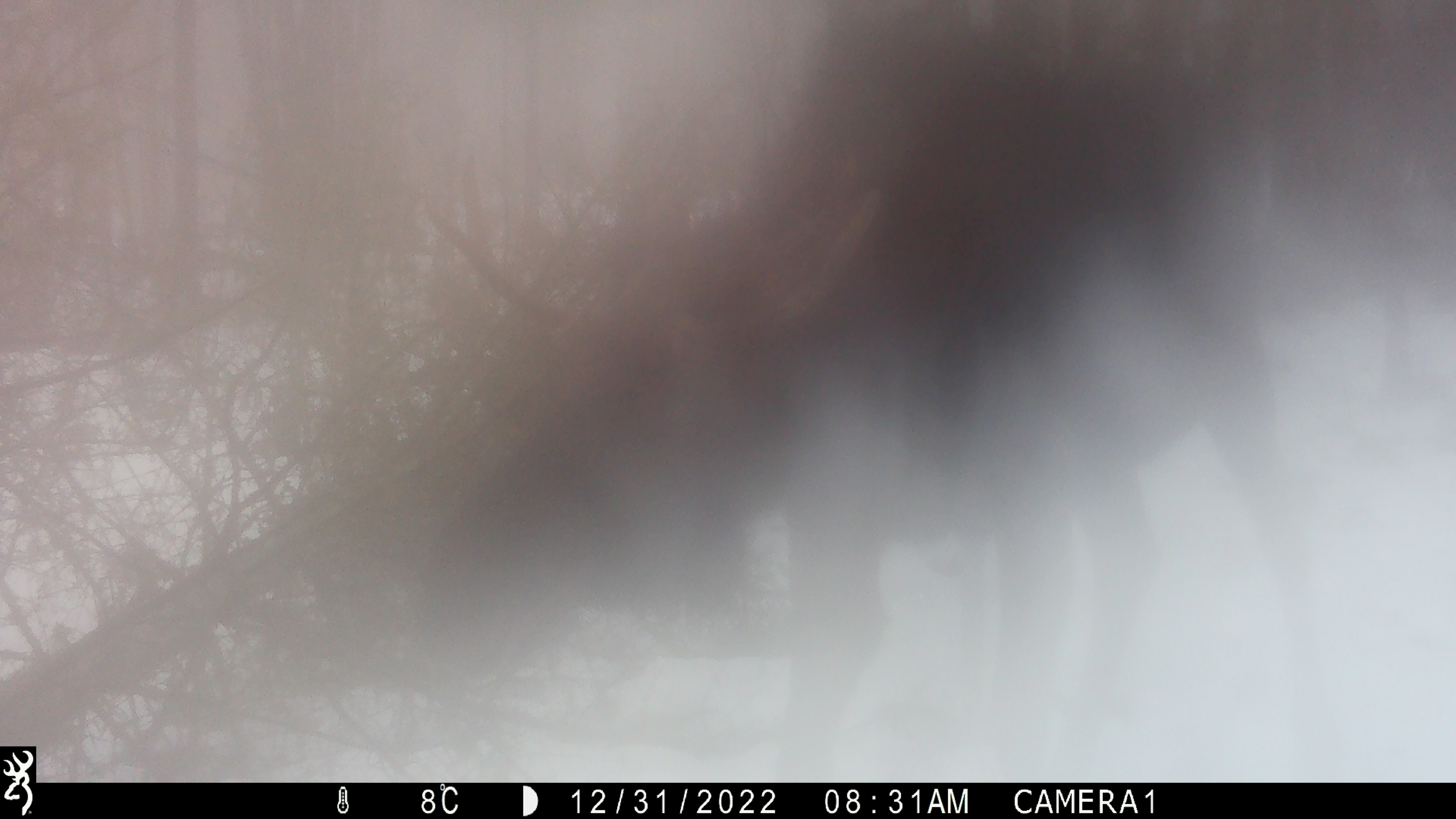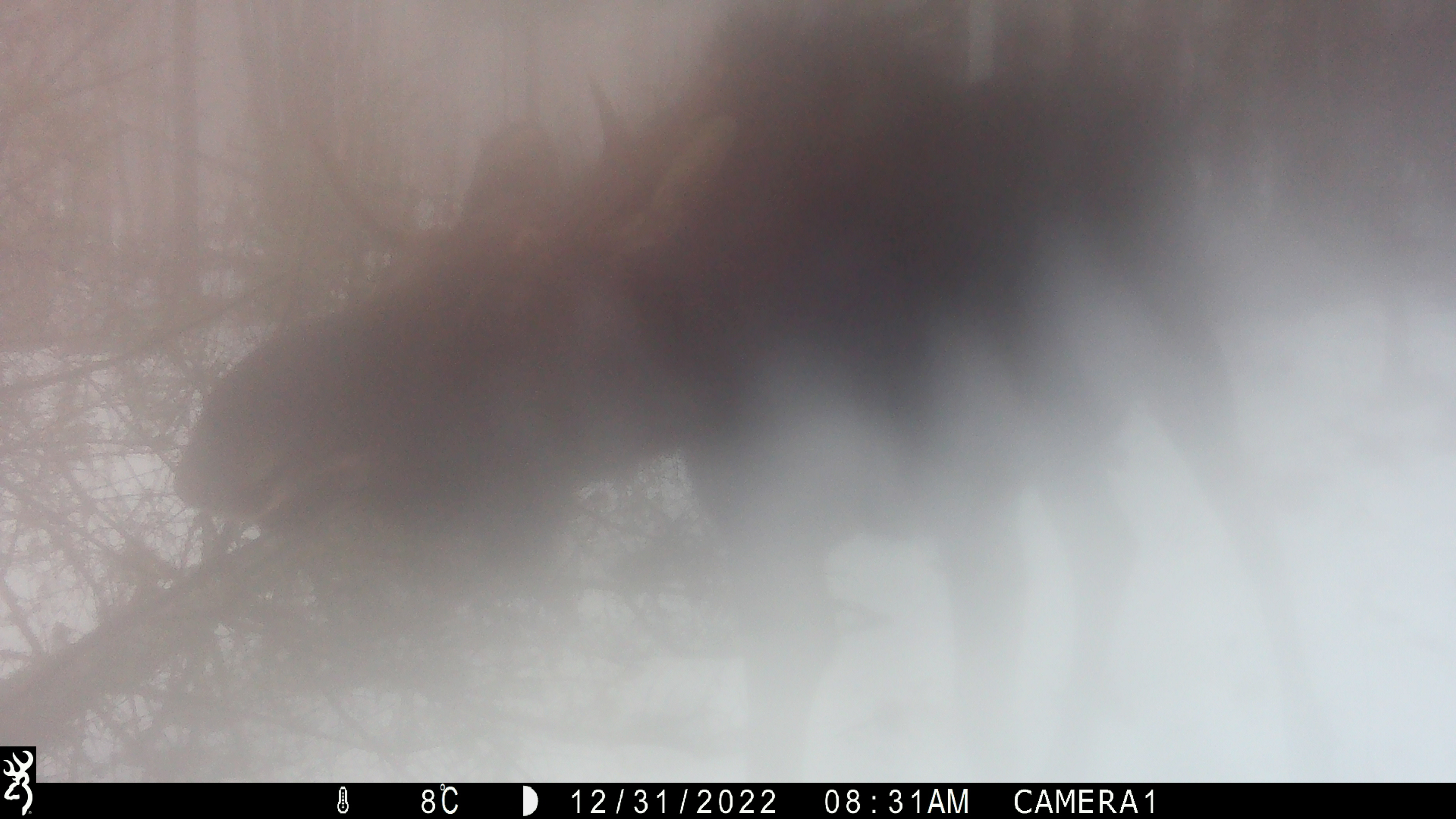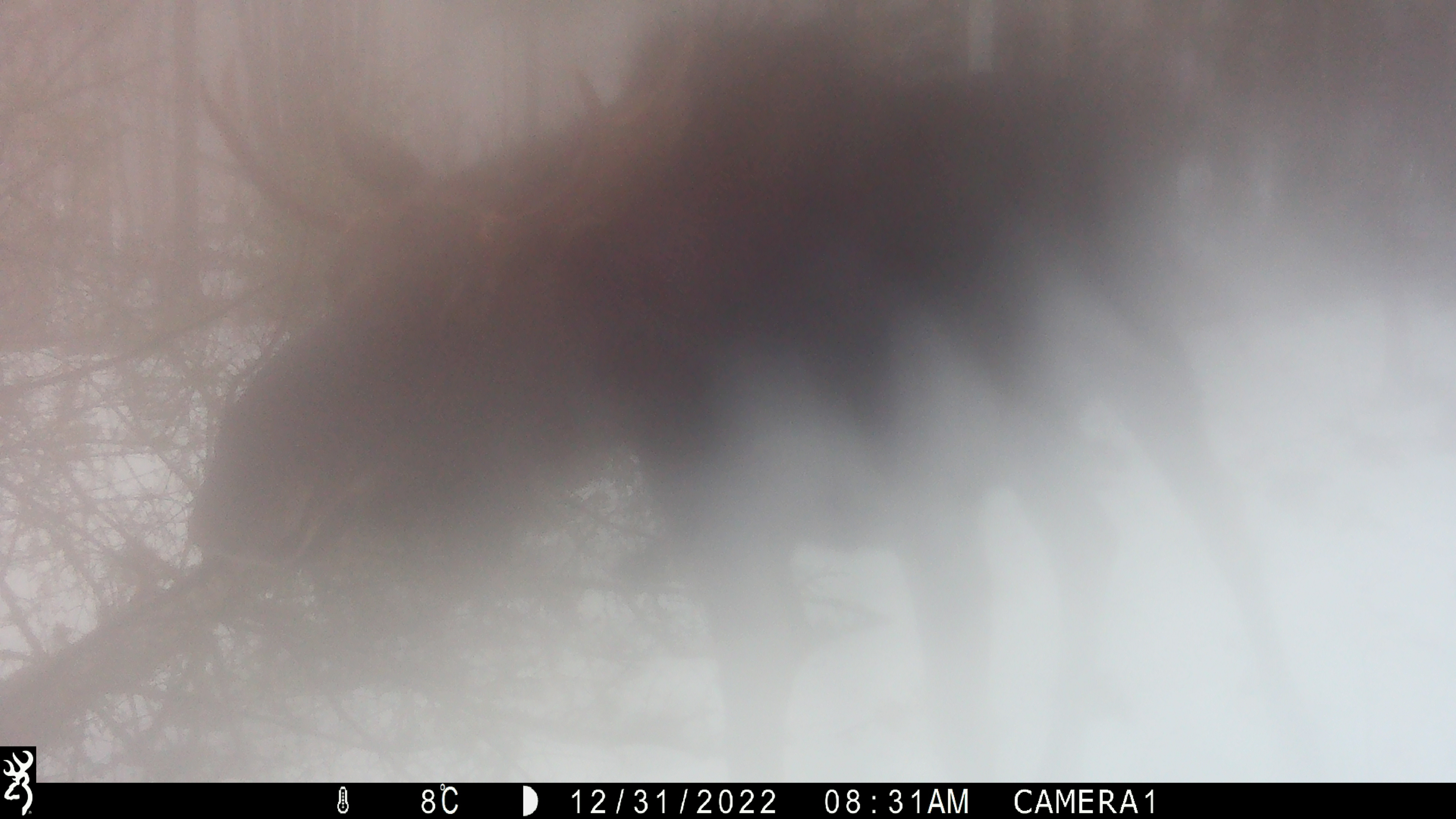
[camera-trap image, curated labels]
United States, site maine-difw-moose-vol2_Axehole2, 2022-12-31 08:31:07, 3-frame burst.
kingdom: Animalia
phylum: Chordata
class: Mammalia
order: Artiodactyla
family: Cervidae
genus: Alces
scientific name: Alces alces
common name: moose